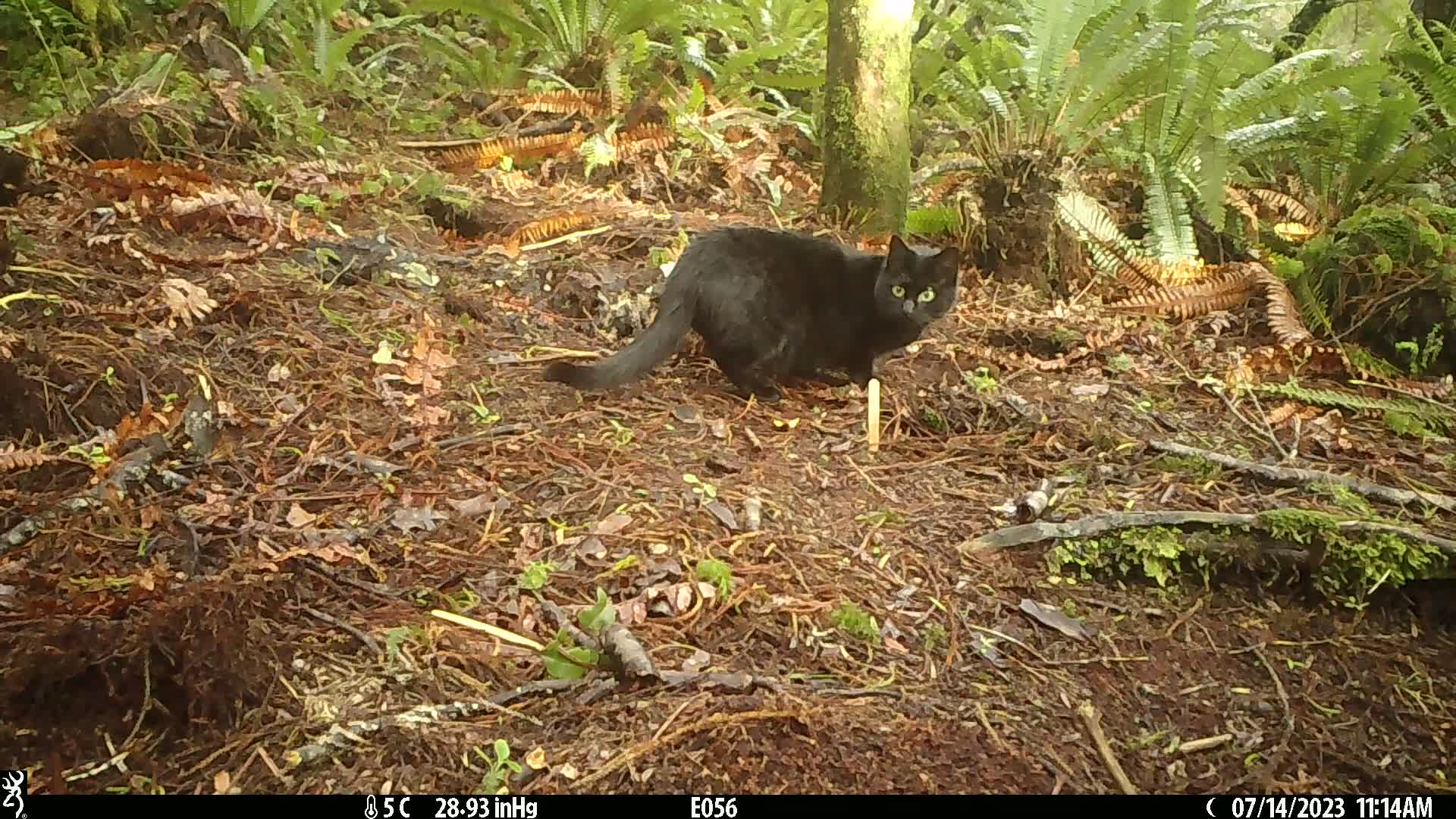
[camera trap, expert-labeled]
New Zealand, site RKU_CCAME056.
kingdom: Animalia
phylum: Chordata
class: Mammalia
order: Carnivora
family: Felidae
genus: Felis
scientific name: Felis catus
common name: domestic cat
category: cat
Cat (domestic cat) (Felis catus).